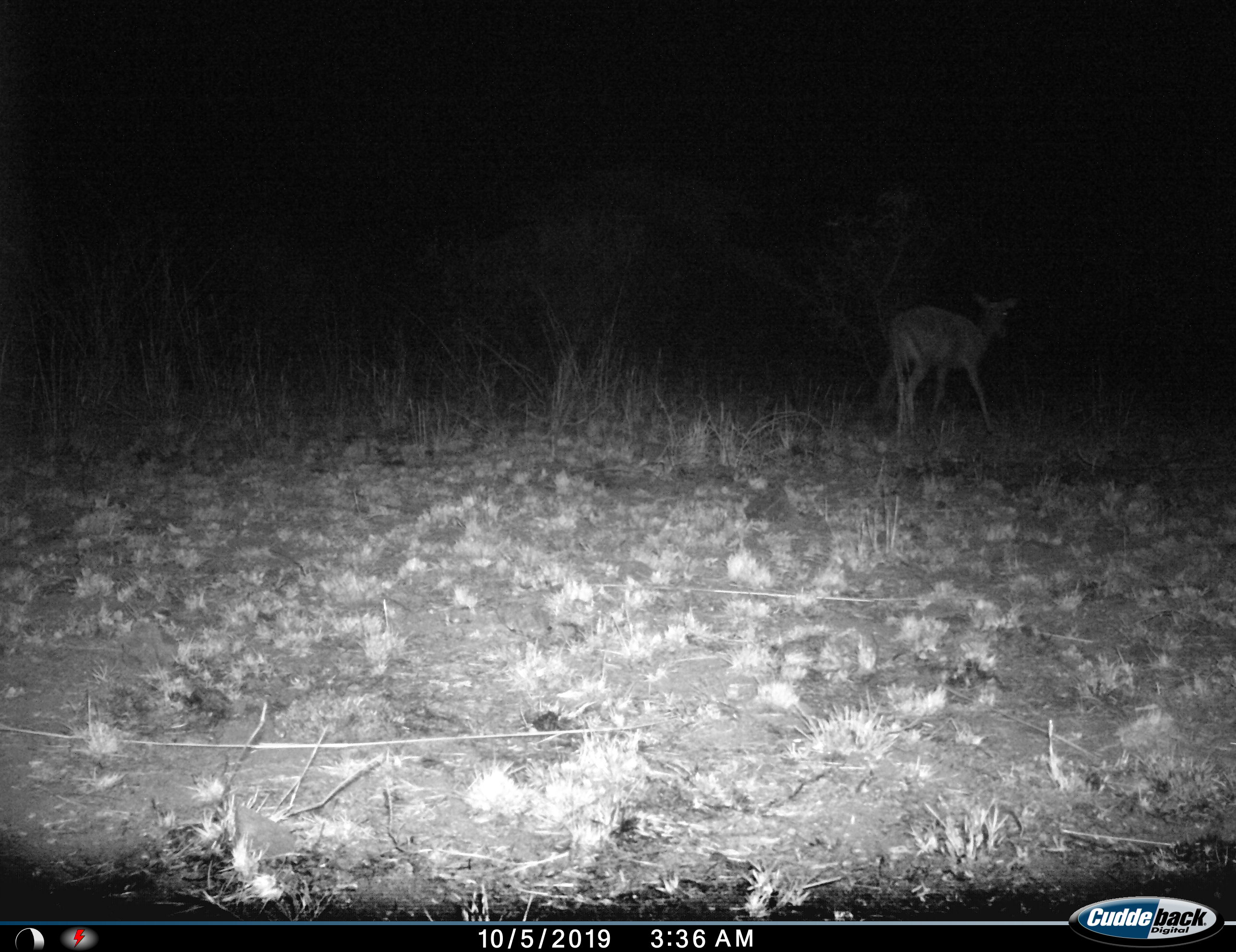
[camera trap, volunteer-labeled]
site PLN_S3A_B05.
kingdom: Animalia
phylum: Chordata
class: Mammalia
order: Artiodactyla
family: Bovidae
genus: Aepyceros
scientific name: Aepyceros melampus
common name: impala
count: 1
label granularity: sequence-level